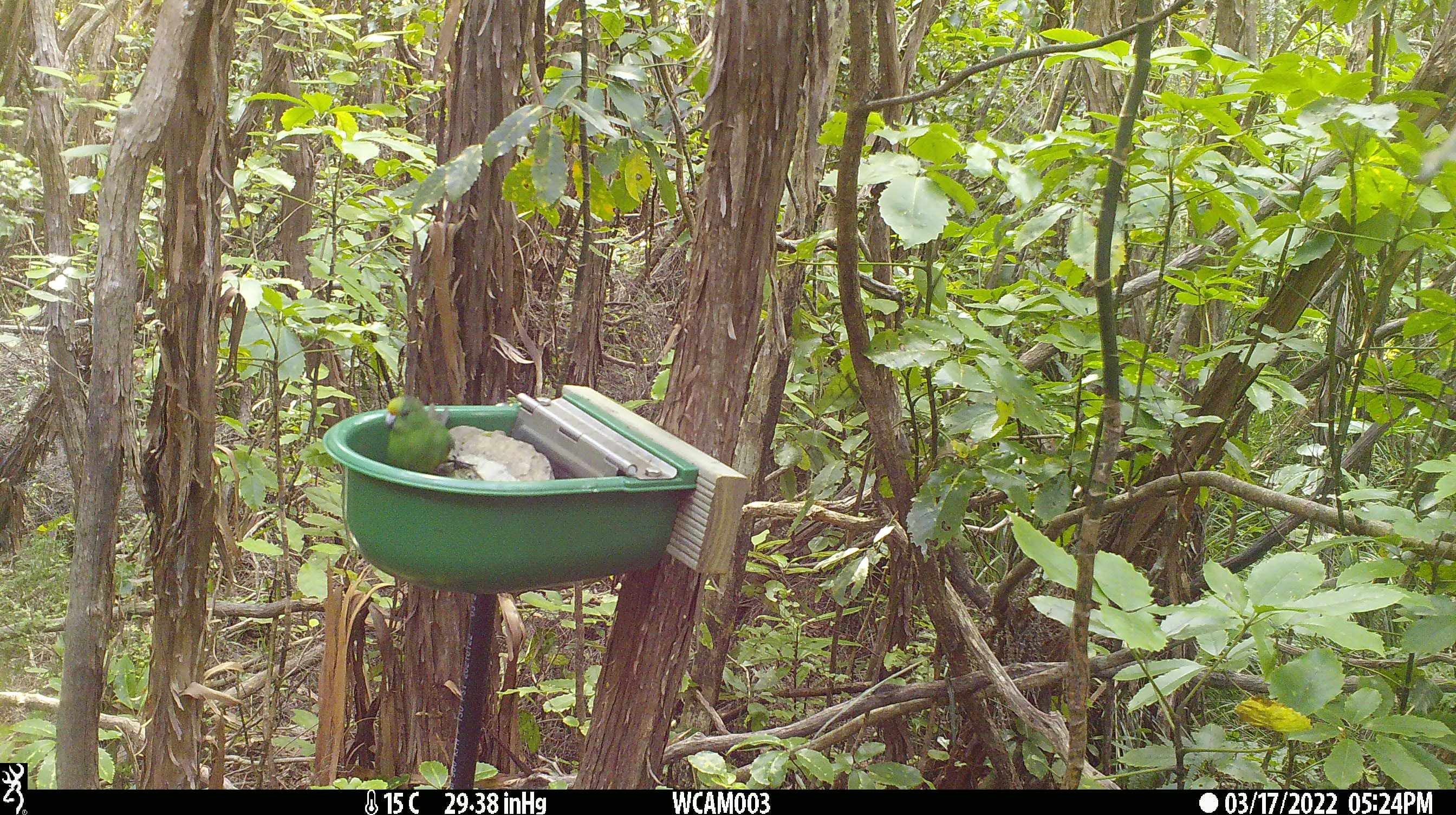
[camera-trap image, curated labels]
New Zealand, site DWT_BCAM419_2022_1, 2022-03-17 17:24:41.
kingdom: Animalia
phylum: Chordata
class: Aves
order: Psittaciformes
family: Psittaculidae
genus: Cyanoramphus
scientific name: Cyanoramphus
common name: parakeet